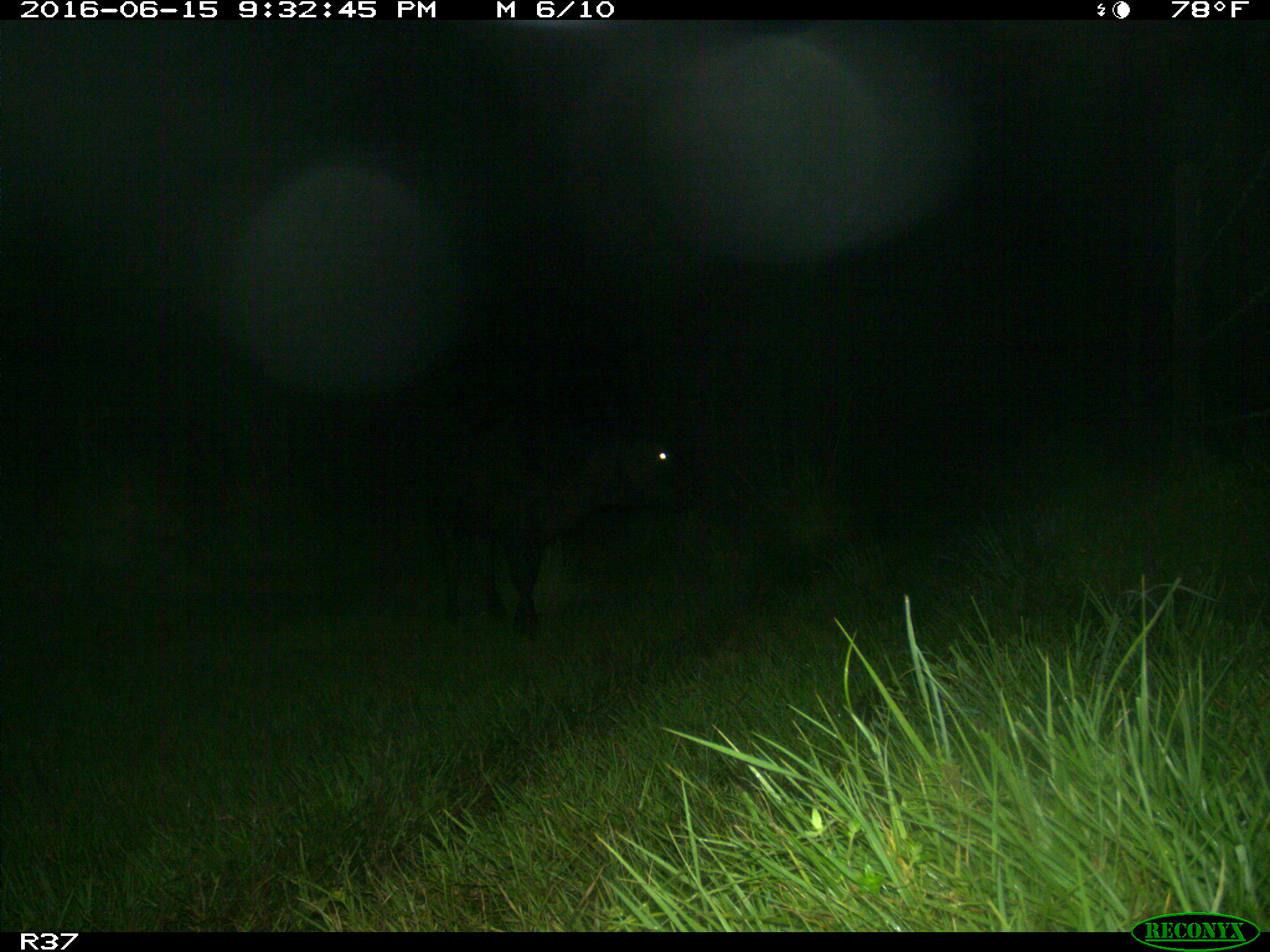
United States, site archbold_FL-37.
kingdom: Animalia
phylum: Chordata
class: Mammalia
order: Artiodactyla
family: Bovidae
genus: Bos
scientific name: Bos taurus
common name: domestic cow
Bos taurus (domestic cow).